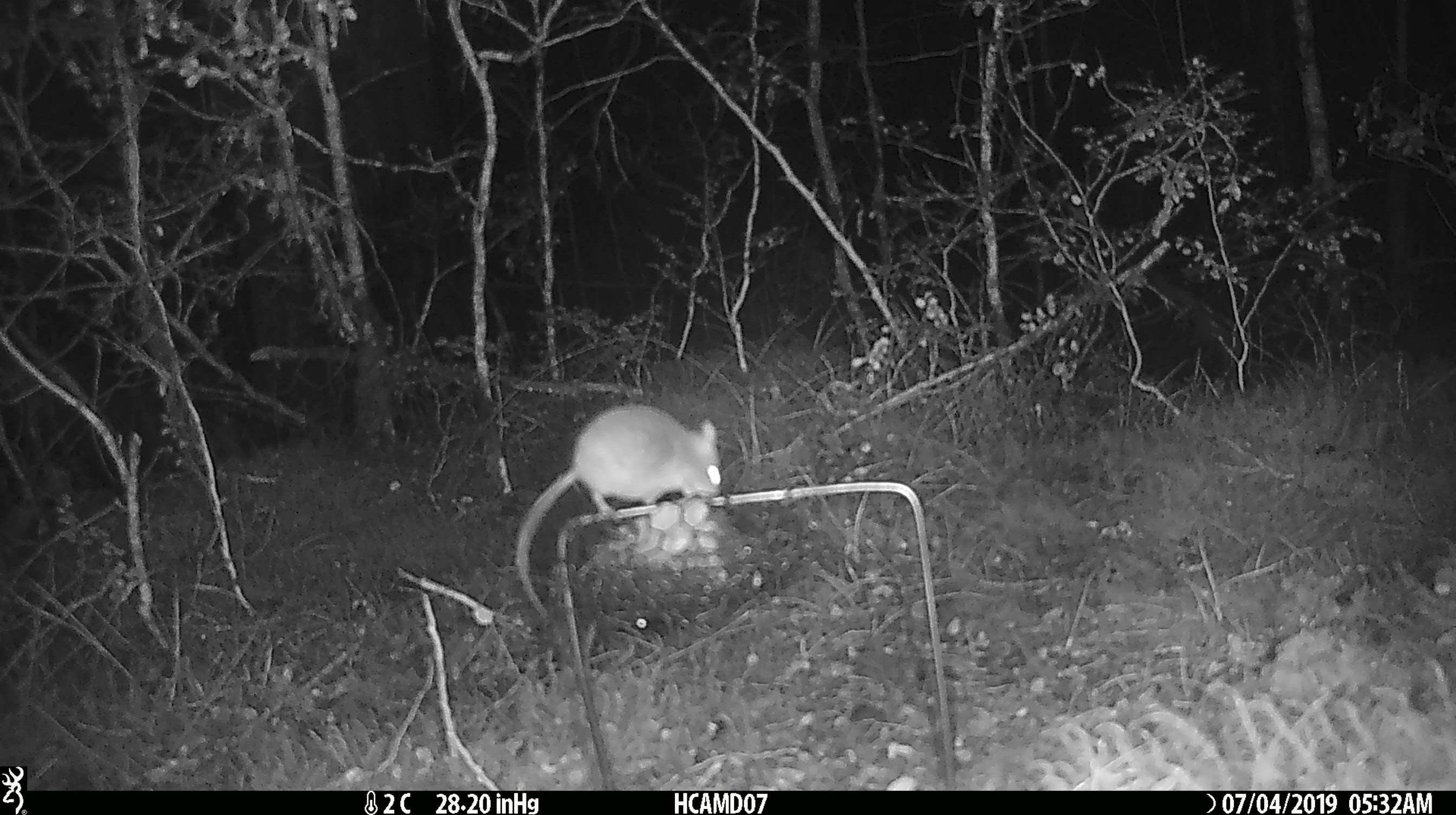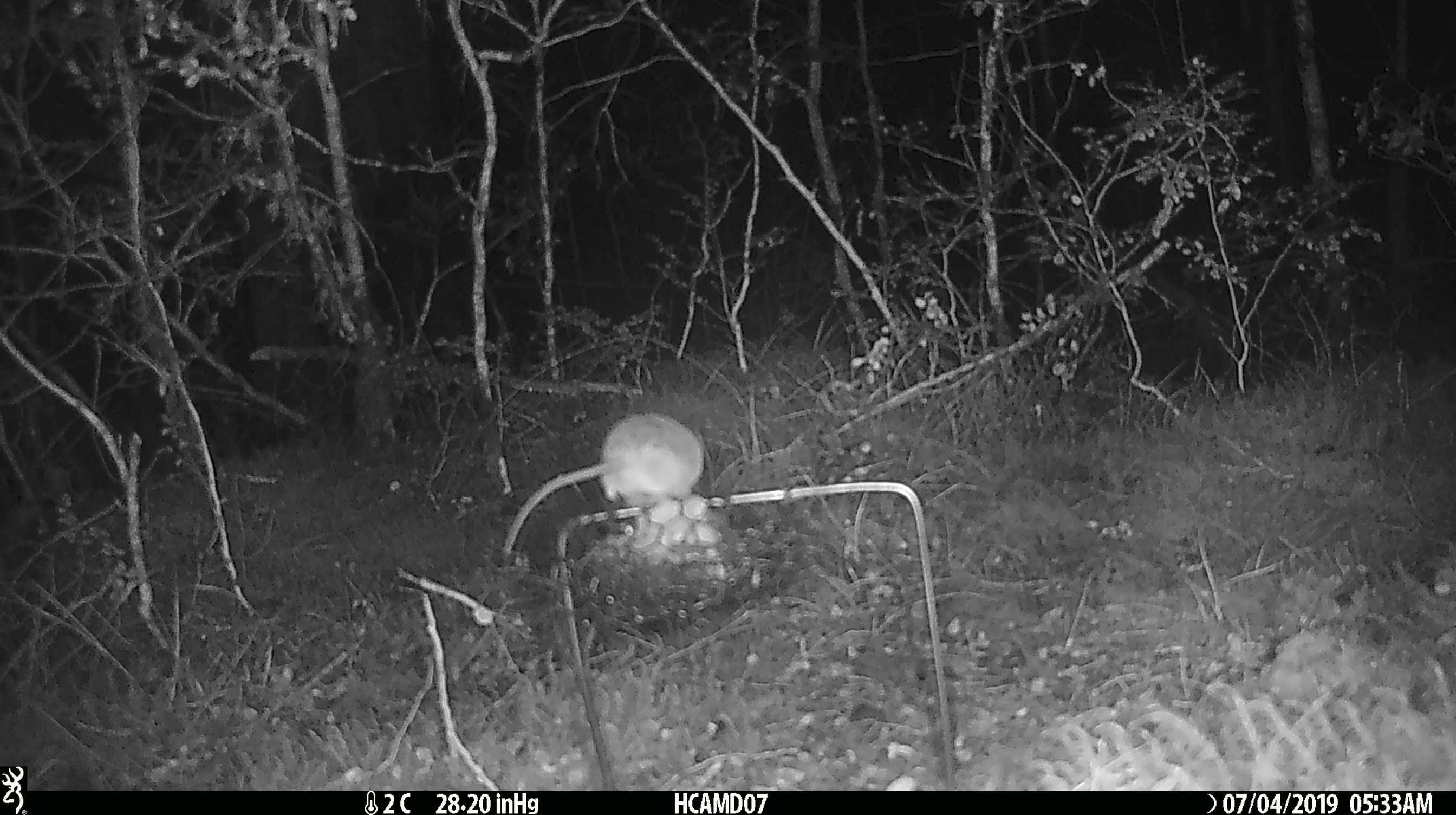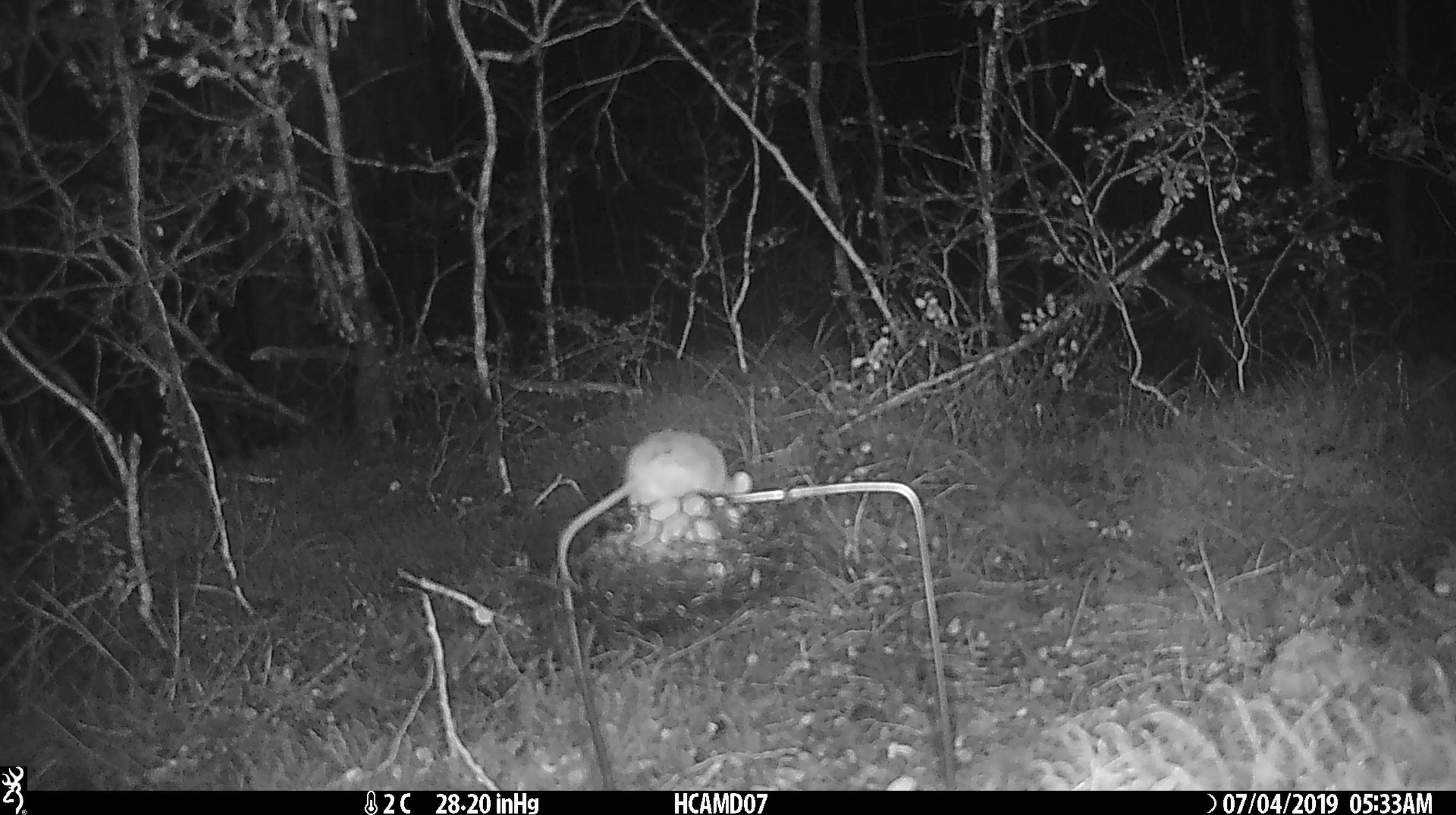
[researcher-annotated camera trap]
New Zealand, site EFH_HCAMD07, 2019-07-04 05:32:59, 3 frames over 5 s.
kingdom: Animalia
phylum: Chordata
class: Mammalia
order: Rodentia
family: Muridae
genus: Mus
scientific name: Mus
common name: mouse